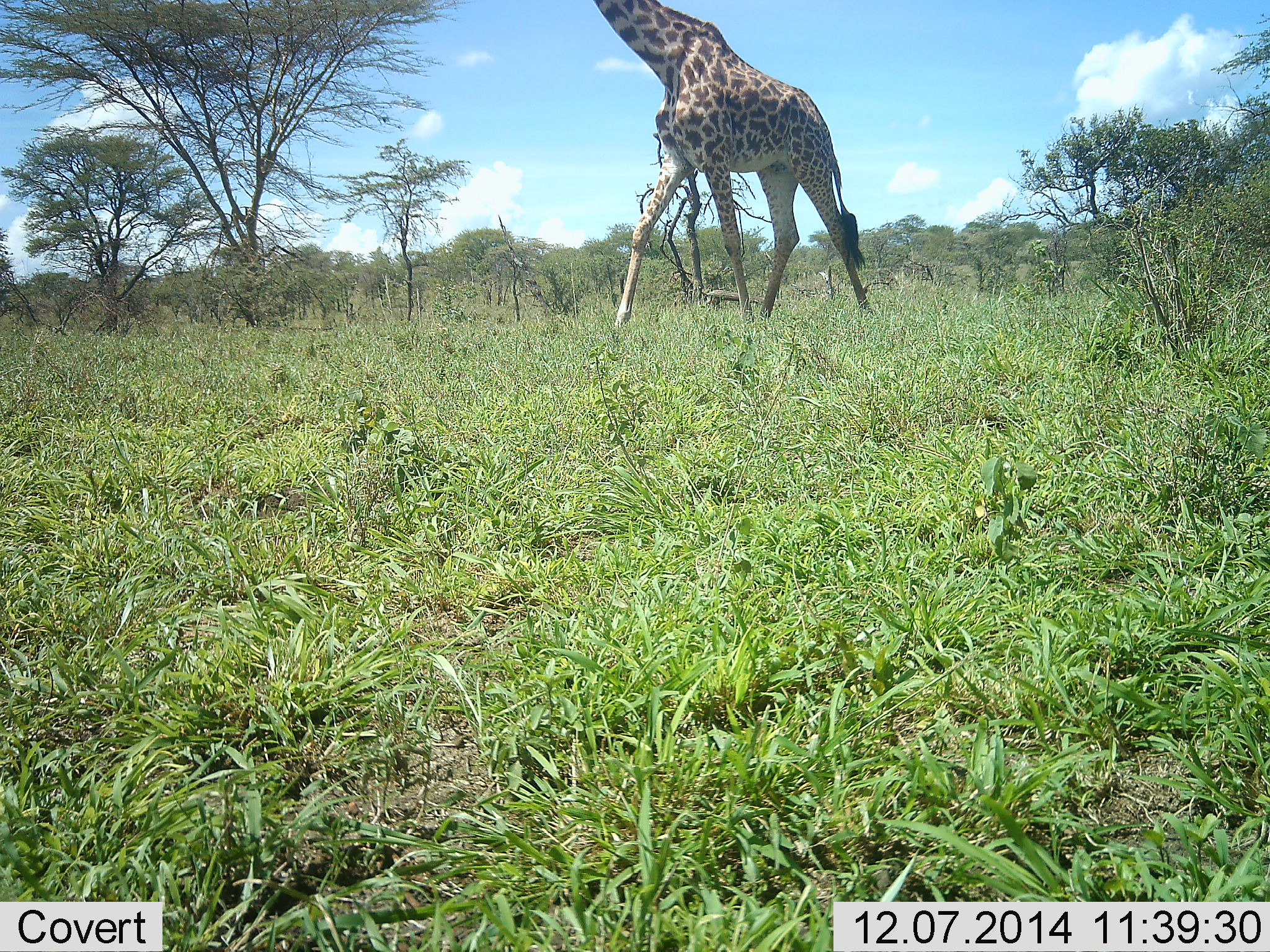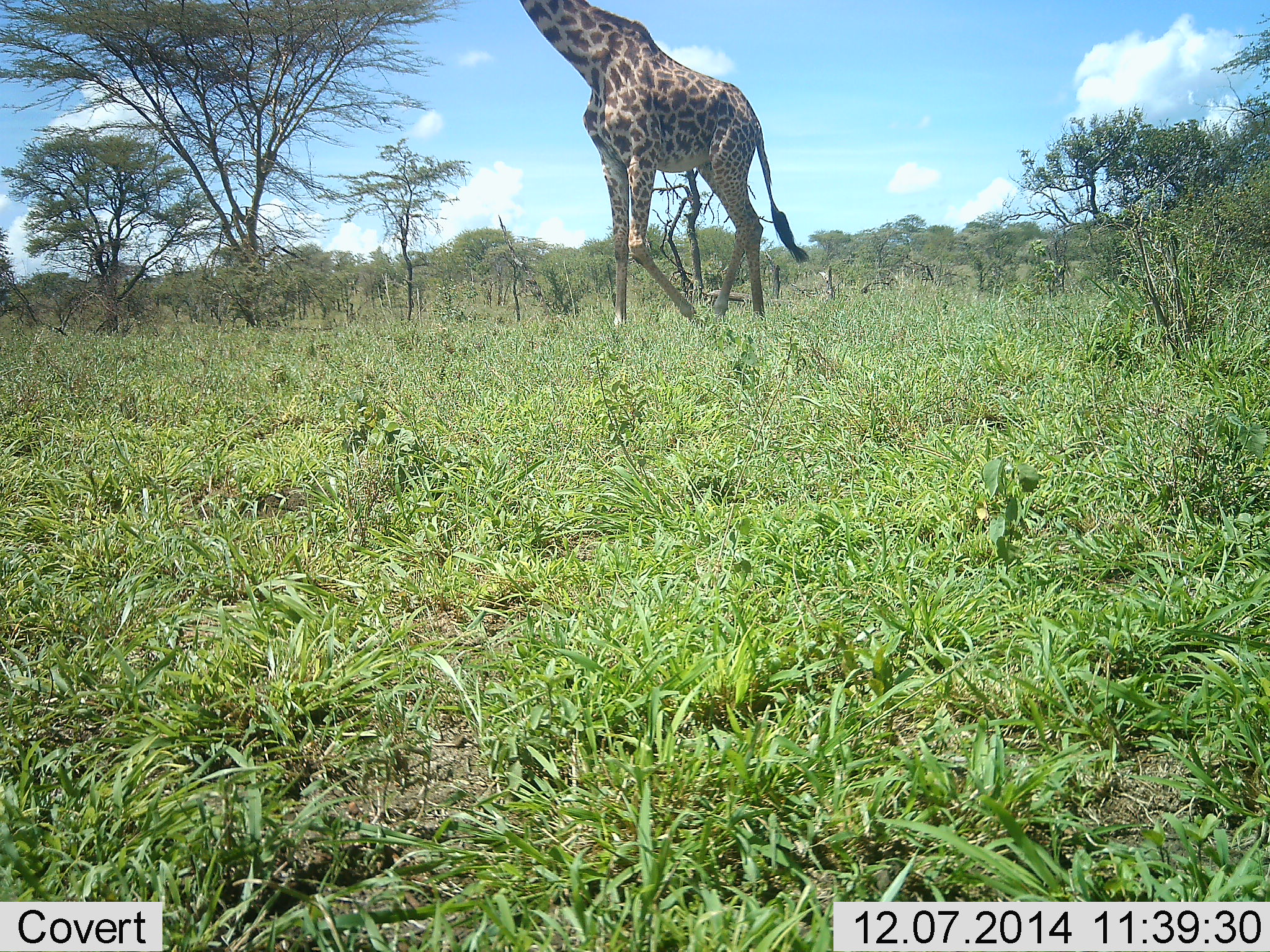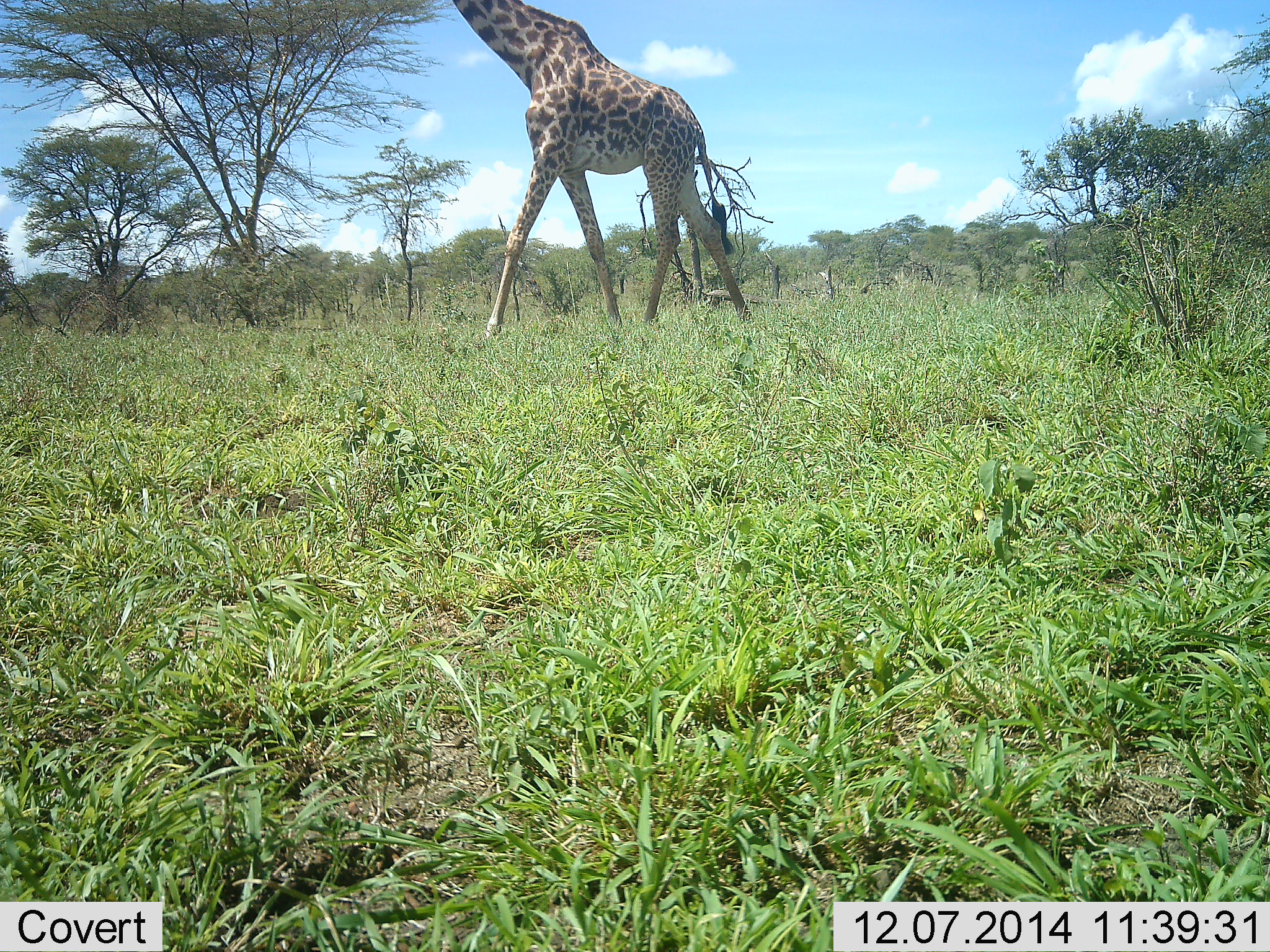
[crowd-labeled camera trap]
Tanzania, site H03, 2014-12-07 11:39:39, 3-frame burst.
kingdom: Animalia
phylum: Chordata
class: Mammalia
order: Artiodactyla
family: Giraffidae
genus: Giraffa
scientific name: Giraffa camelopardalis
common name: giraffe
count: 1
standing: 0%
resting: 0%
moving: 100%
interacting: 0%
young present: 0%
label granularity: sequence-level